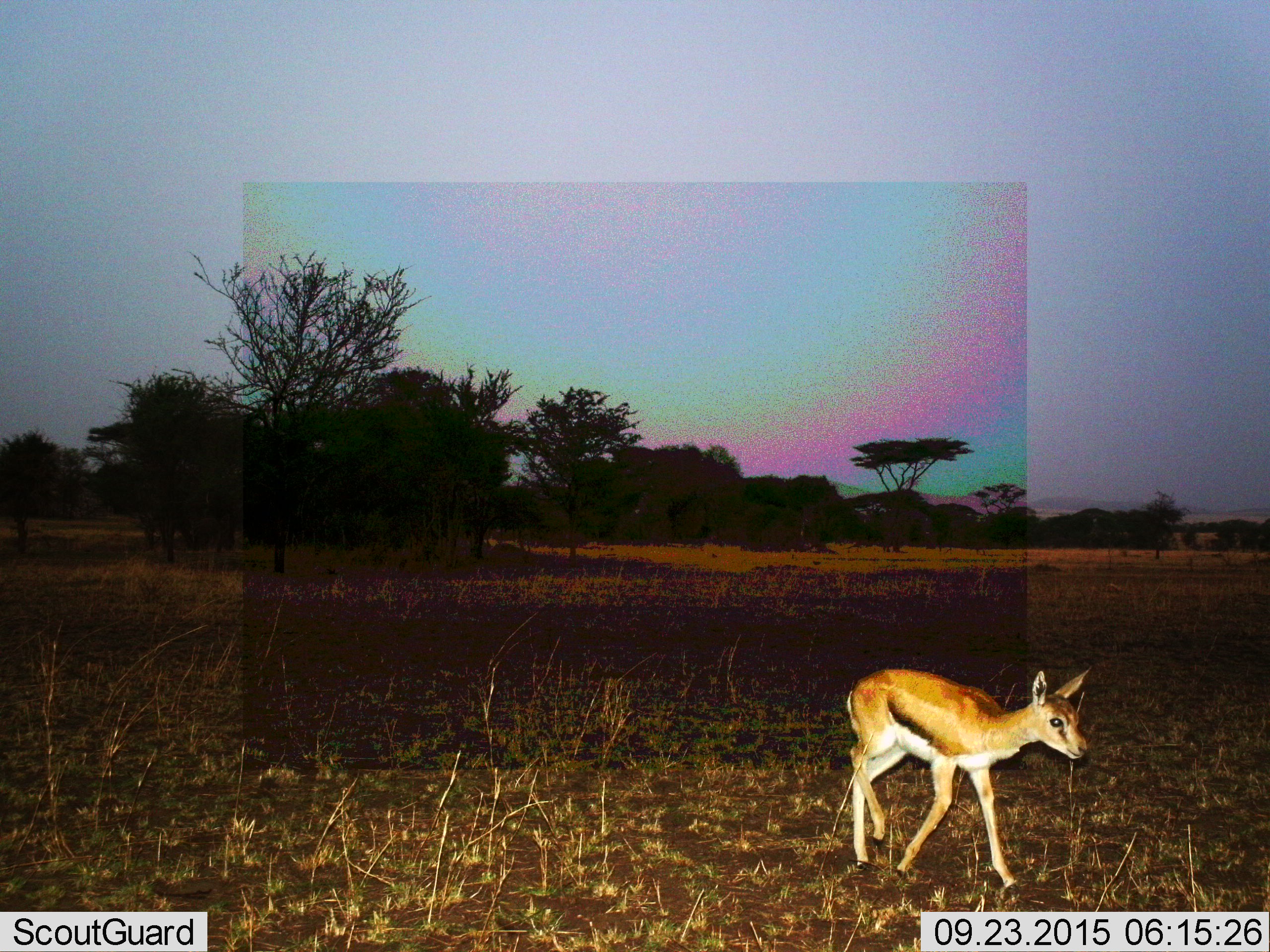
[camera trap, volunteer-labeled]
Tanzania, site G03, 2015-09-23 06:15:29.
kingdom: Animalia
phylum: Chordata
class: Mammalia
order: Artiodactyla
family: Bovidae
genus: Eudorcas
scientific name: Eudorcas thomsonii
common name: thomson's gazelle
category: gazellethomsons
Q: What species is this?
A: Gazellethomsons (thomson's gazelle) (Eudorcas thomsonii).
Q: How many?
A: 1.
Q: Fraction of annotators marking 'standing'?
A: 13%.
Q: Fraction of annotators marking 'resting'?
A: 0%.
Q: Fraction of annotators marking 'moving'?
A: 87%.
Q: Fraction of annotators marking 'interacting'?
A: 0%.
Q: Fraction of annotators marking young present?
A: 47%.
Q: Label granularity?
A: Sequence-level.